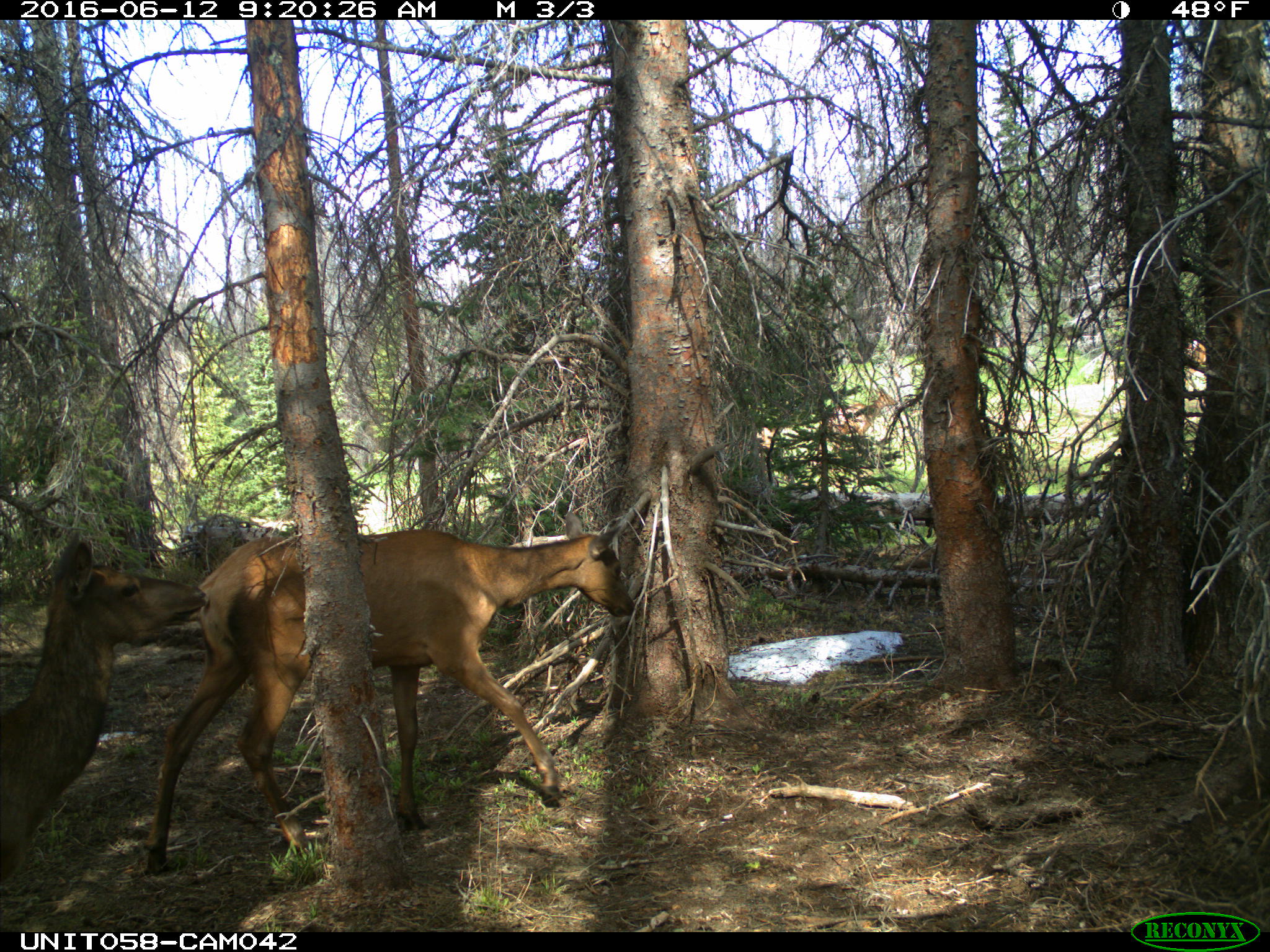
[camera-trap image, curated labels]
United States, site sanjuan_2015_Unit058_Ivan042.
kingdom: Animalia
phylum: Chordata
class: Mammalia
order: Artiodactyla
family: Cervidae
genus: Cervus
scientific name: Cervus elaphus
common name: red deer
Cervus elaphus (red deer).